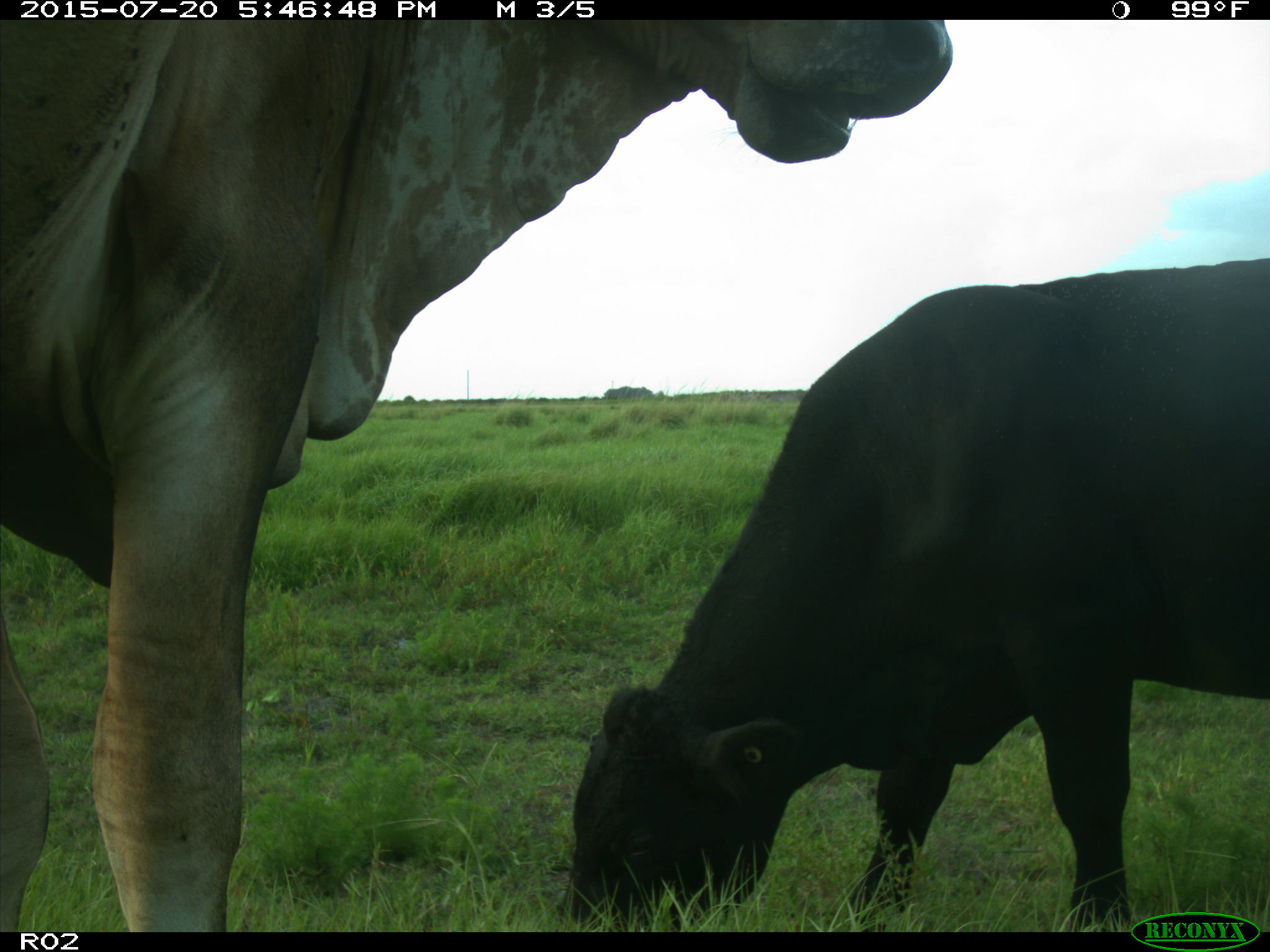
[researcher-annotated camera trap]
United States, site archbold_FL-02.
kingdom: Animalia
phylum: Chordata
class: Mammalia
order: Artiodactyla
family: Bovidae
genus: Bos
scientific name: Bos taurus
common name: domestic cow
Bos taurus (domestic cow).